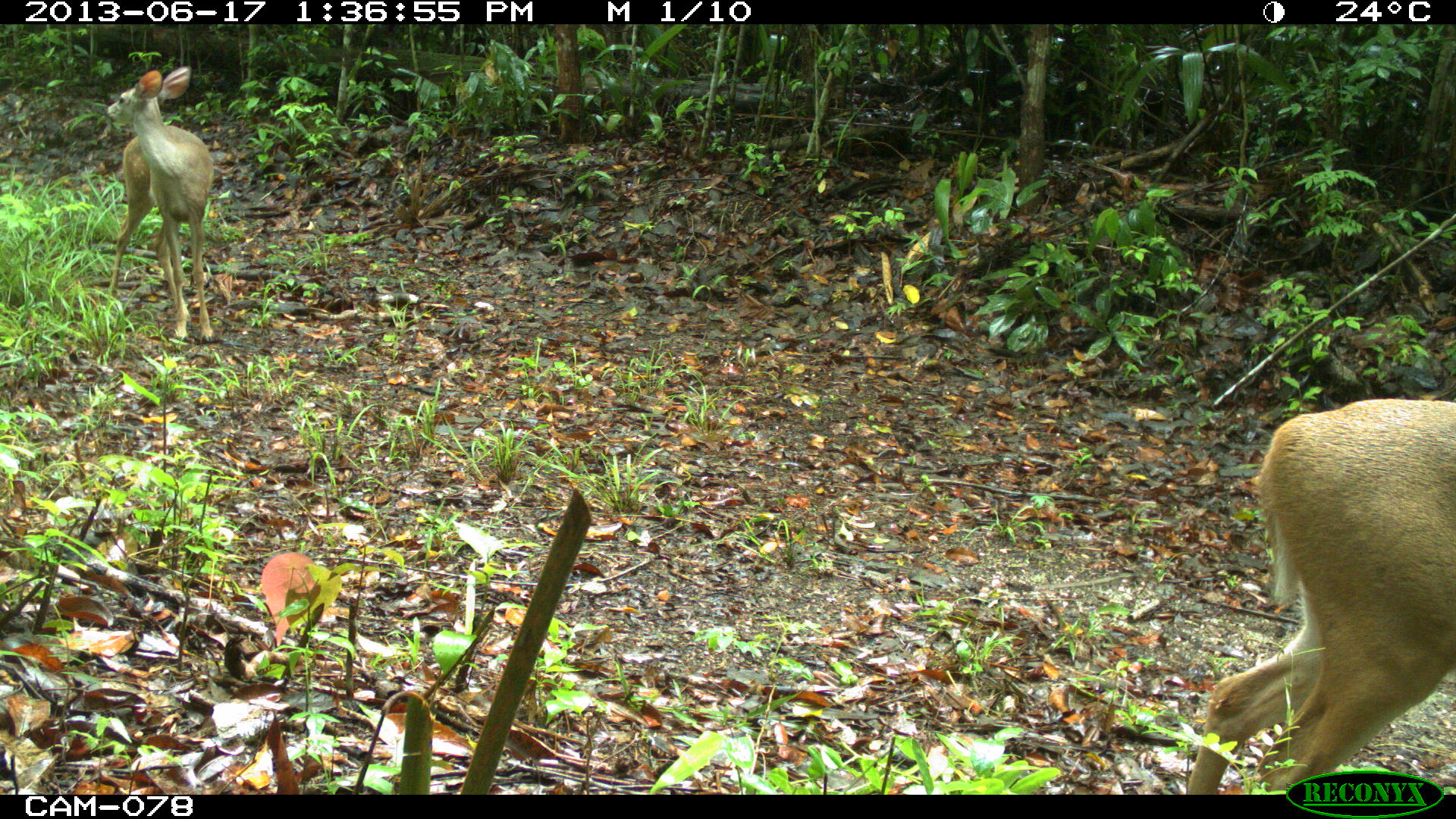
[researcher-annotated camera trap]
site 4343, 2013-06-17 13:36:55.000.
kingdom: Animalia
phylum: Chordata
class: Mammalia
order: Artiodactyla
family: Cervidae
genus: Odocoileus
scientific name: Odocoileus virginianus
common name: white-tailed deer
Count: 2.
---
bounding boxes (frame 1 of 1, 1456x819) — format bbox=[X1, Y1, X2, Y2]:
odocoileus virginianus: bbox=[1185, 396, 1456, 794]; bbox=[101, 64, 219, 343]